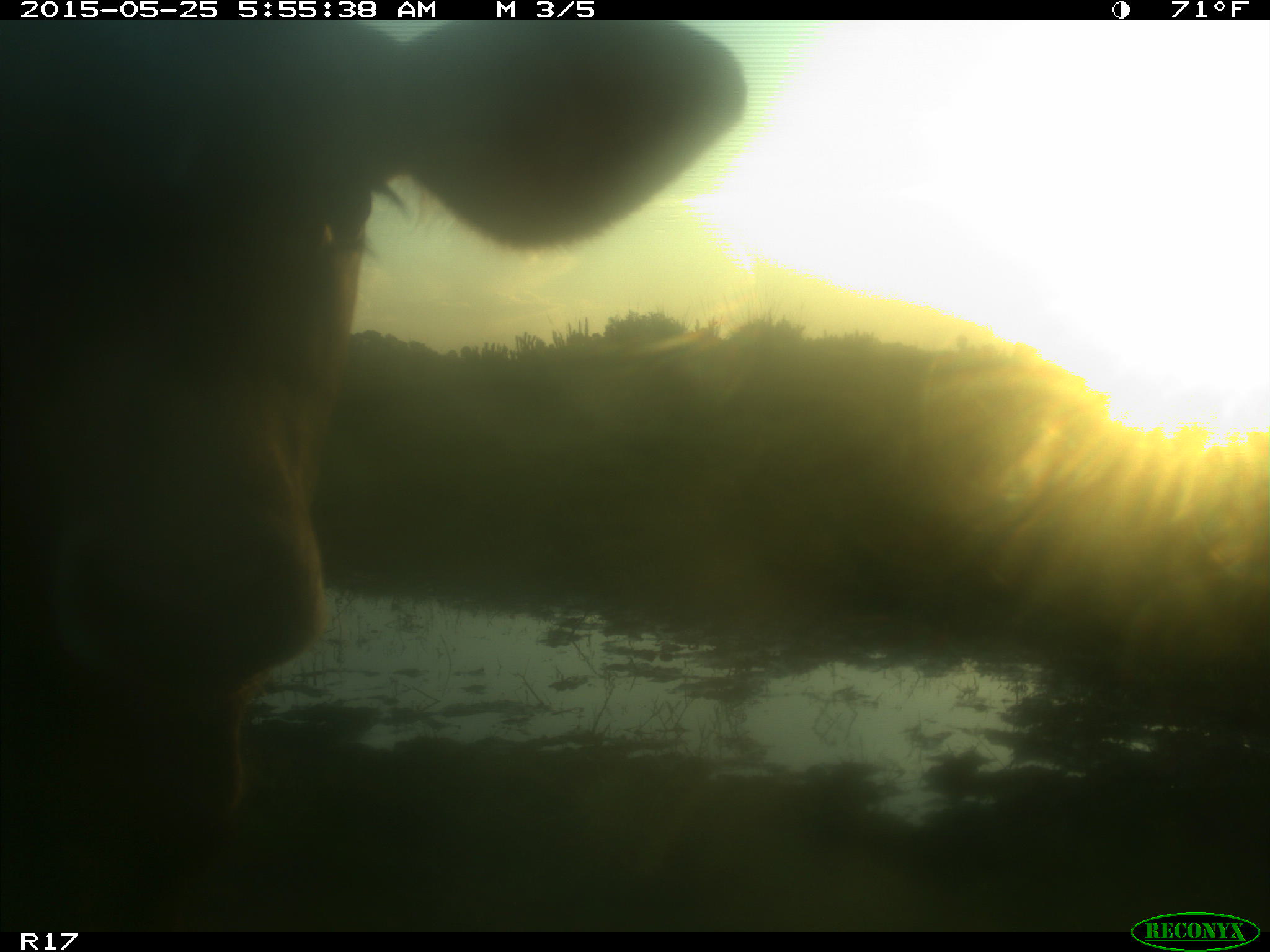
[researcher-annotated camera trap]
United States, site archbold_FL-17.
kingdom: Animalia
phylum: Chordata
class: Mammalia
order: Artiodactyla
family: Bovidae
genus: Bos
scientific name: Bos taurus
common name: domestic cow